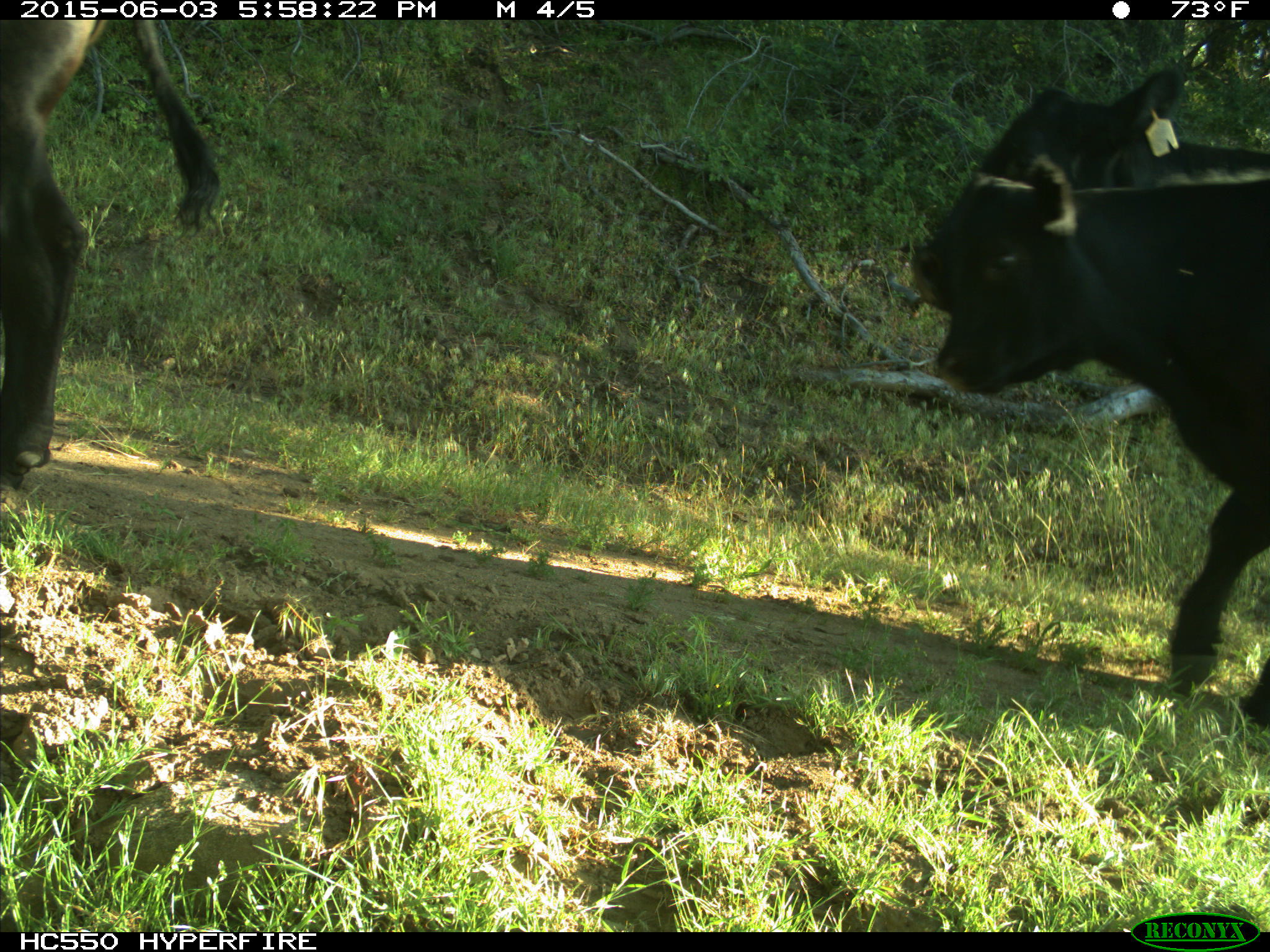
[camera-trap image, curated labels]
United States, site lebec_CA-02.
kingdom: Animalia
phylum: Chordata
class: Mammalia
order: Artiodactyla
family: Bovidae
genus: Bos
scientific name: Bos taurus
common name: domestic cow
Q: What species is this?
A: Bos taurus (domestic cow).